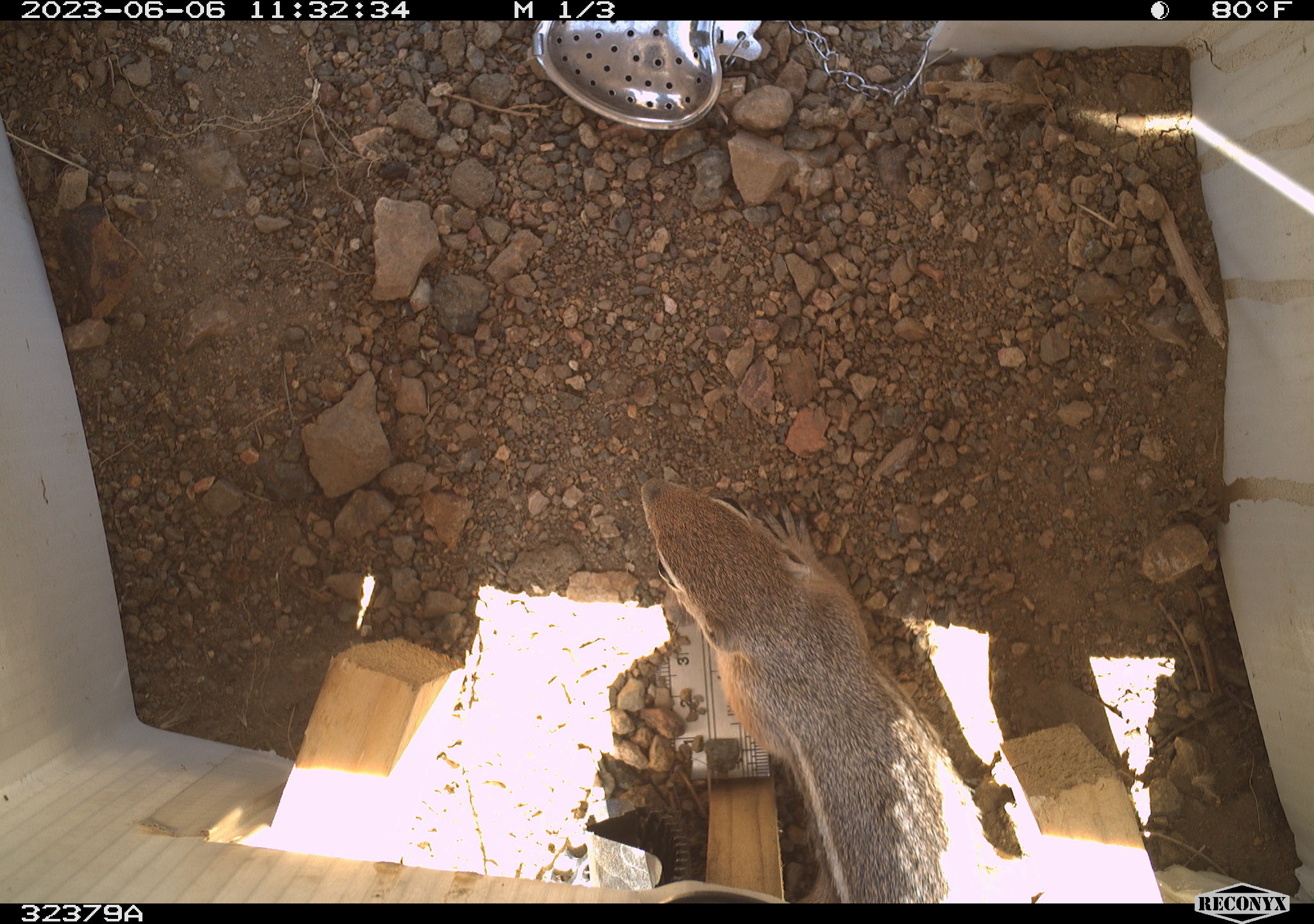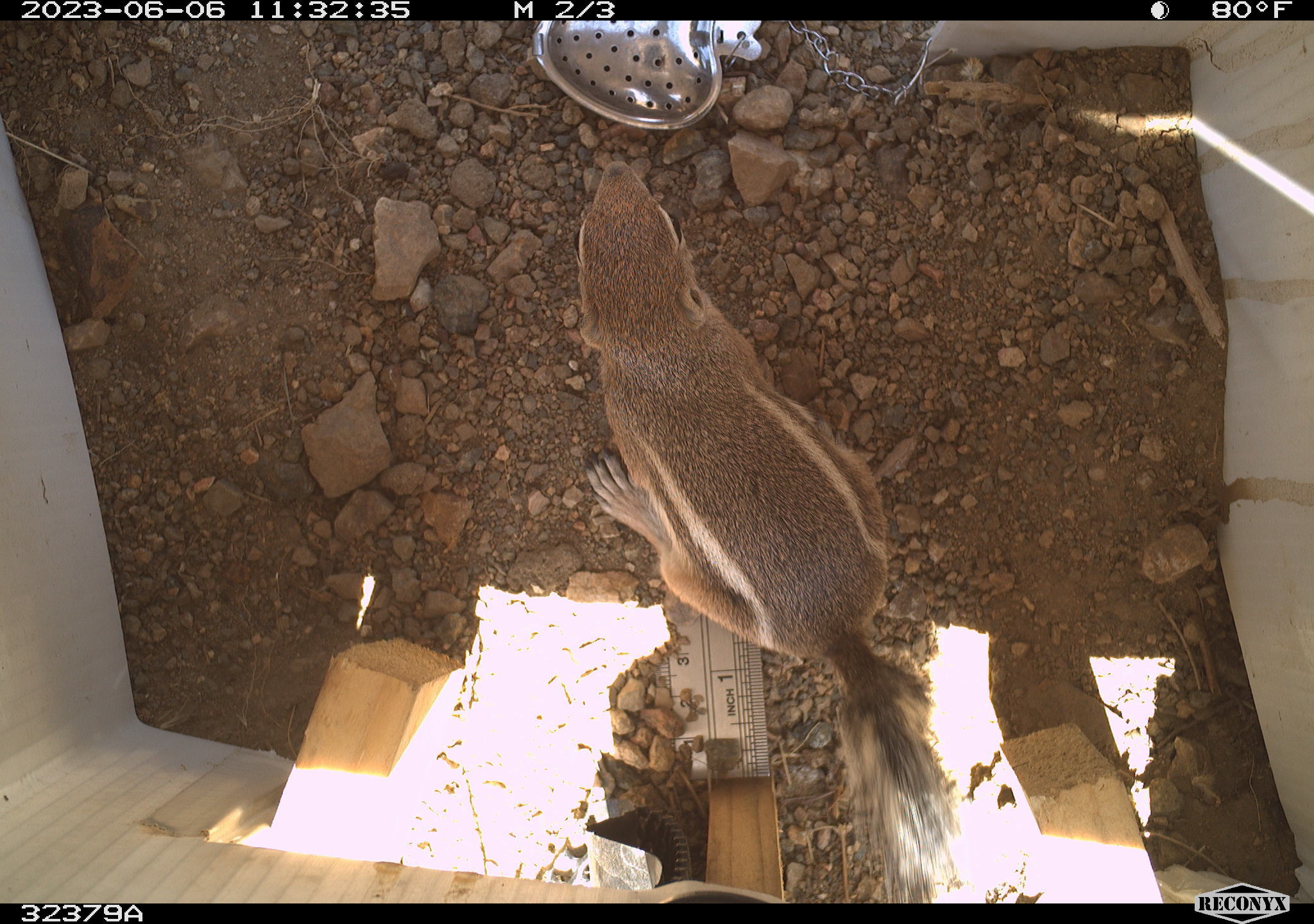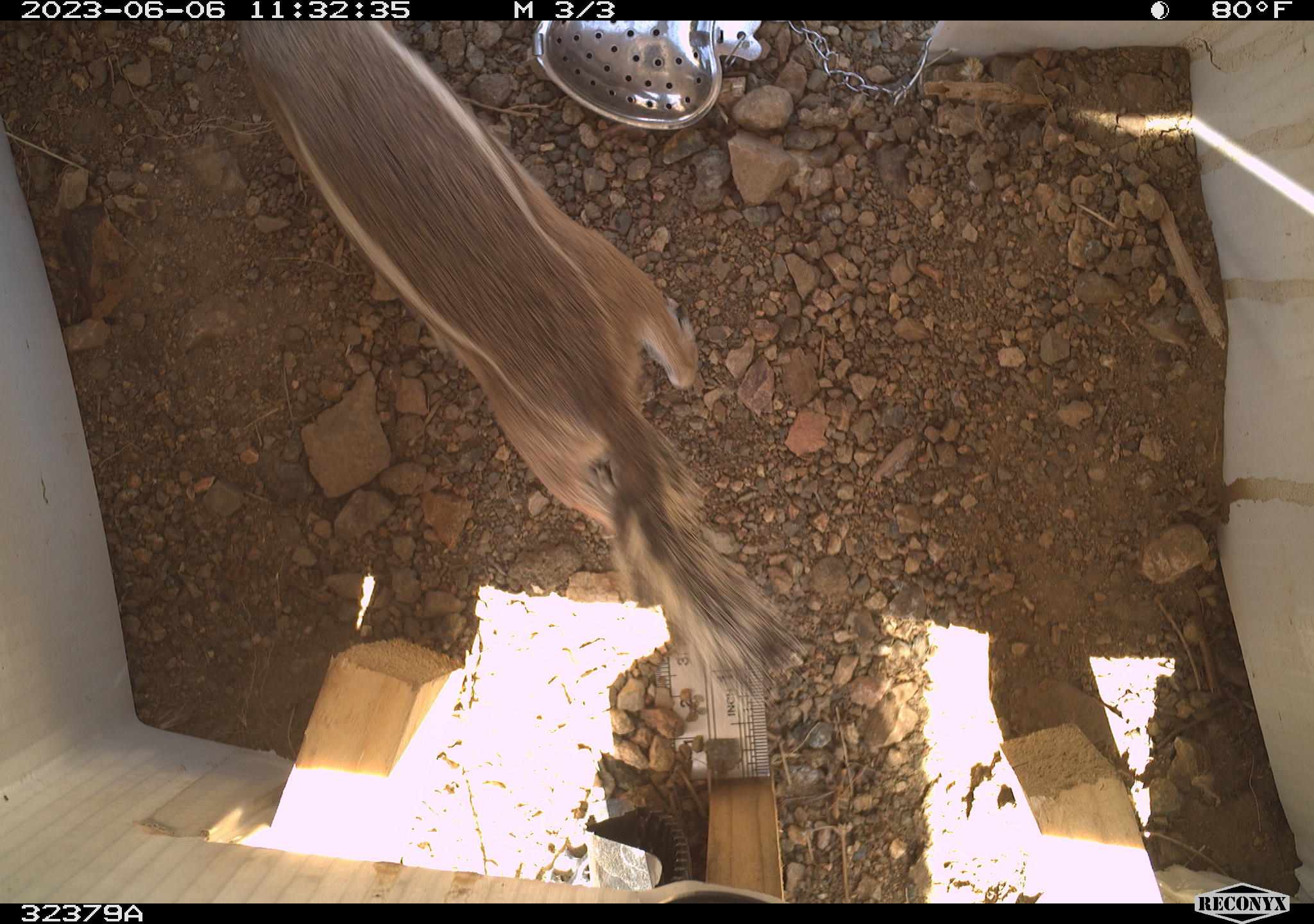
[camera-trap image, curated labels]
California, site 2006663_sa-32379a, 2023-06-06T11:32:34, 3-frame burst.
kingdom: Animalia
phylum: Chordata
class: Mammalia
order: Rodentia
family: Sciuridae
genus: Ammospermophilus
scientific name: Ammospermophilus leucurus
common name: white-tailed antelope squirrel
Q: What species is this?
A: White-tailed antelope squirrel (Ammospermophilus leucurus).